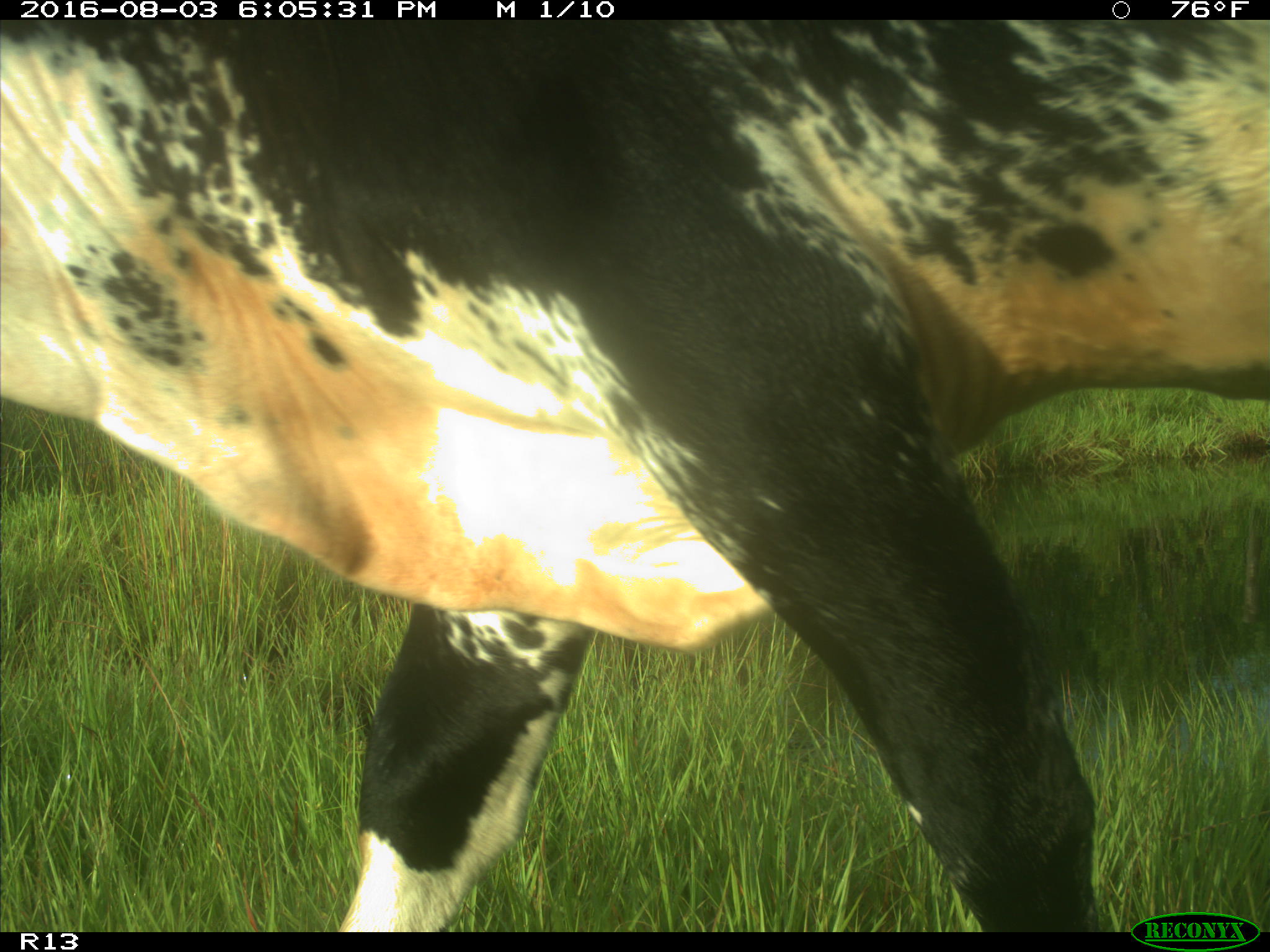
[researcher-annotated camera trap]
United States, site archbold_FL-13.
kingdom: Animalia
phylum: Chordata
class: Mammalia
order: Artiodactyla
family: Bovidae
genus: Bos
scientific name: Bos taurus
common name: domestic cow